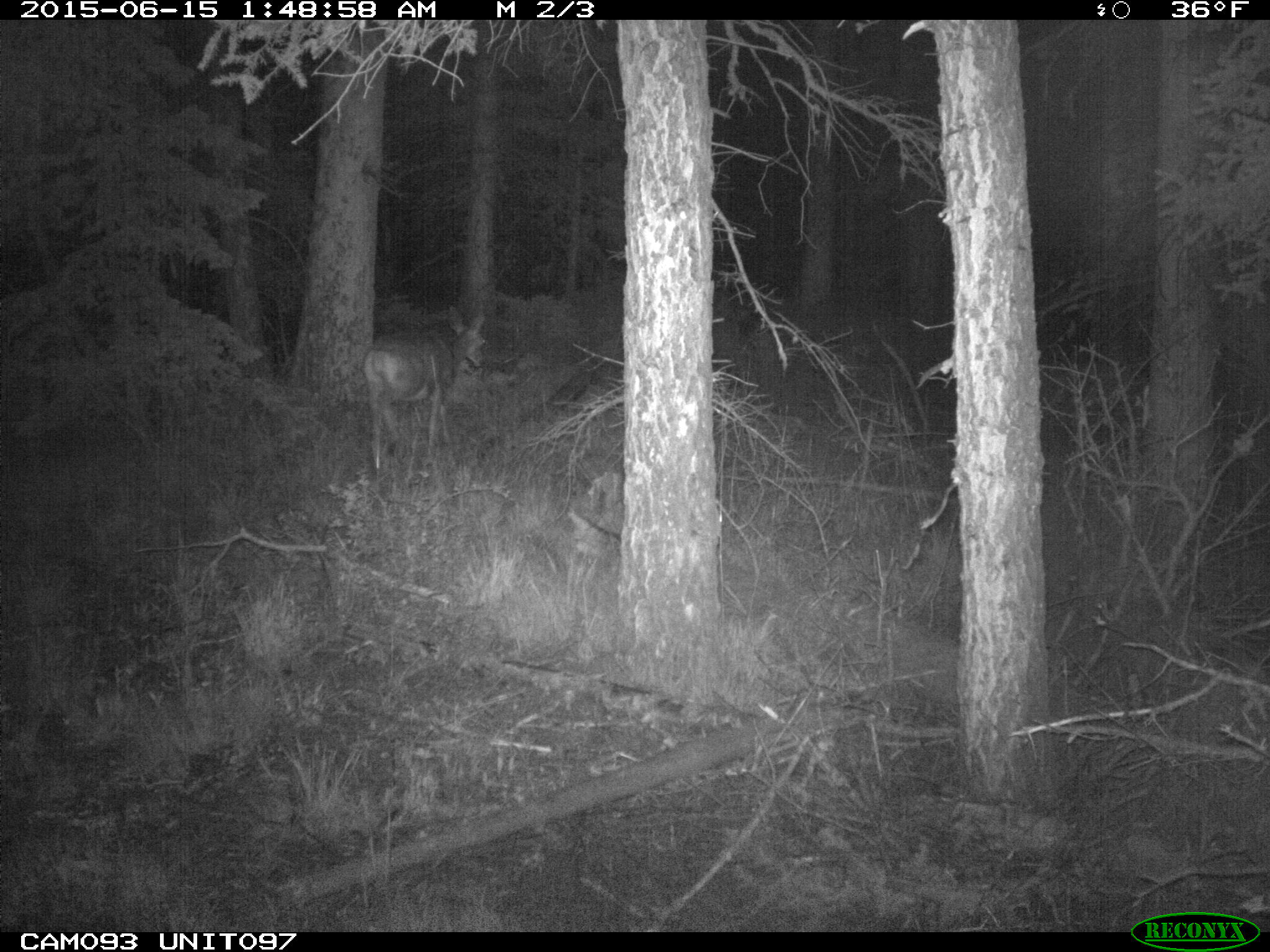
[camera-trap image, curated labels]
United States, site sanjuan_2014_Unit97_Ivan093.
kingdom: Animalia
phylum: Chordata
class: Mammalia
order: Artiodactyla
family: Cervidae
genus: Odocoileus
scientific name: Odocoileus hemionus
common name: mule deer